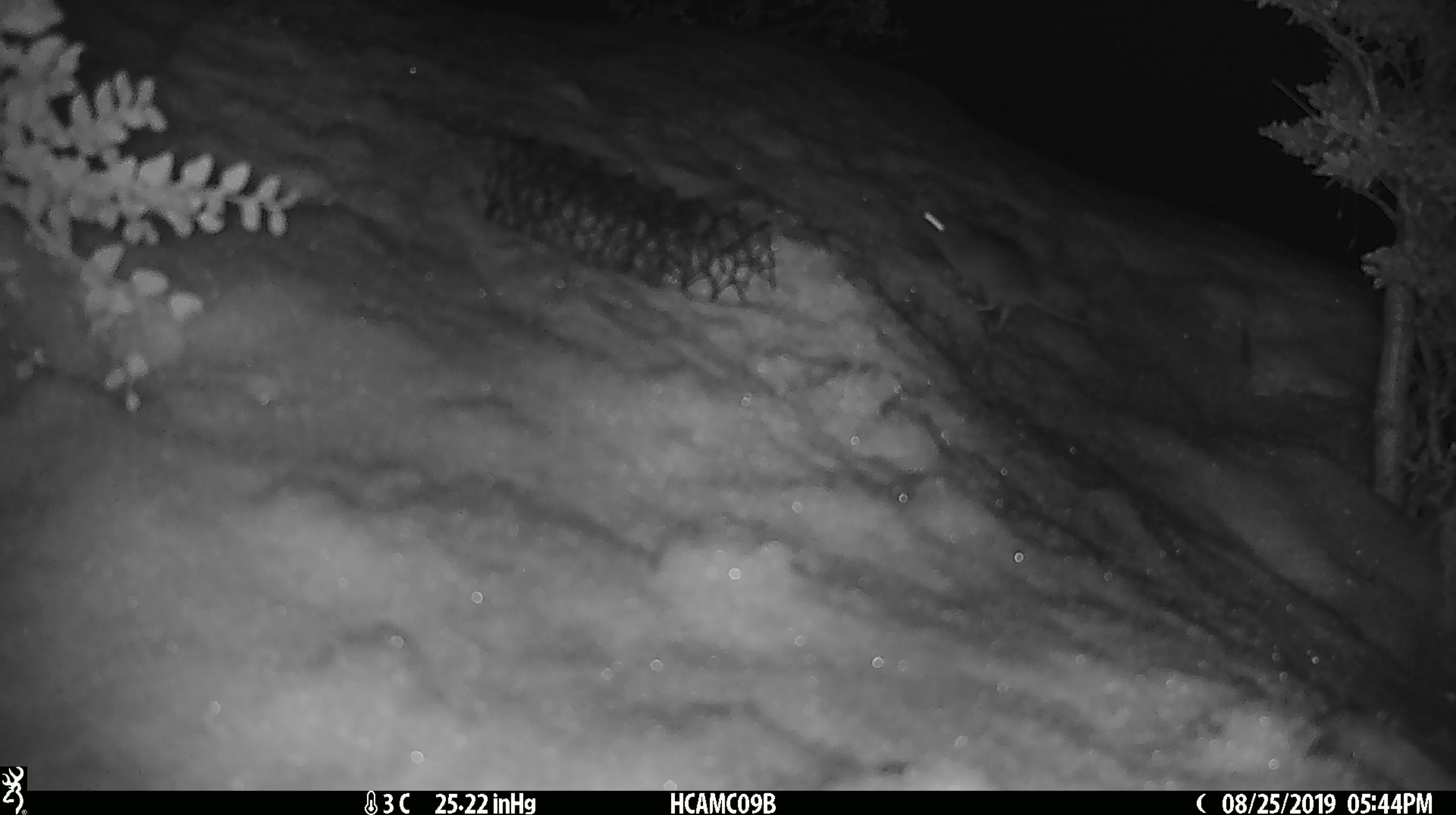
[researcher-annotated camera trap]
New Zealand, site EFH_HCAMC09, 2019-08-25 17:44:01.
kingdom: Animalia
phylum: Chordata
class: Mammalia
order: Rodentia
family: Muridae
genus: Mus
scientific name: Mus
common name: mouse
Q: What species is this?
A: Mouse (Mus).